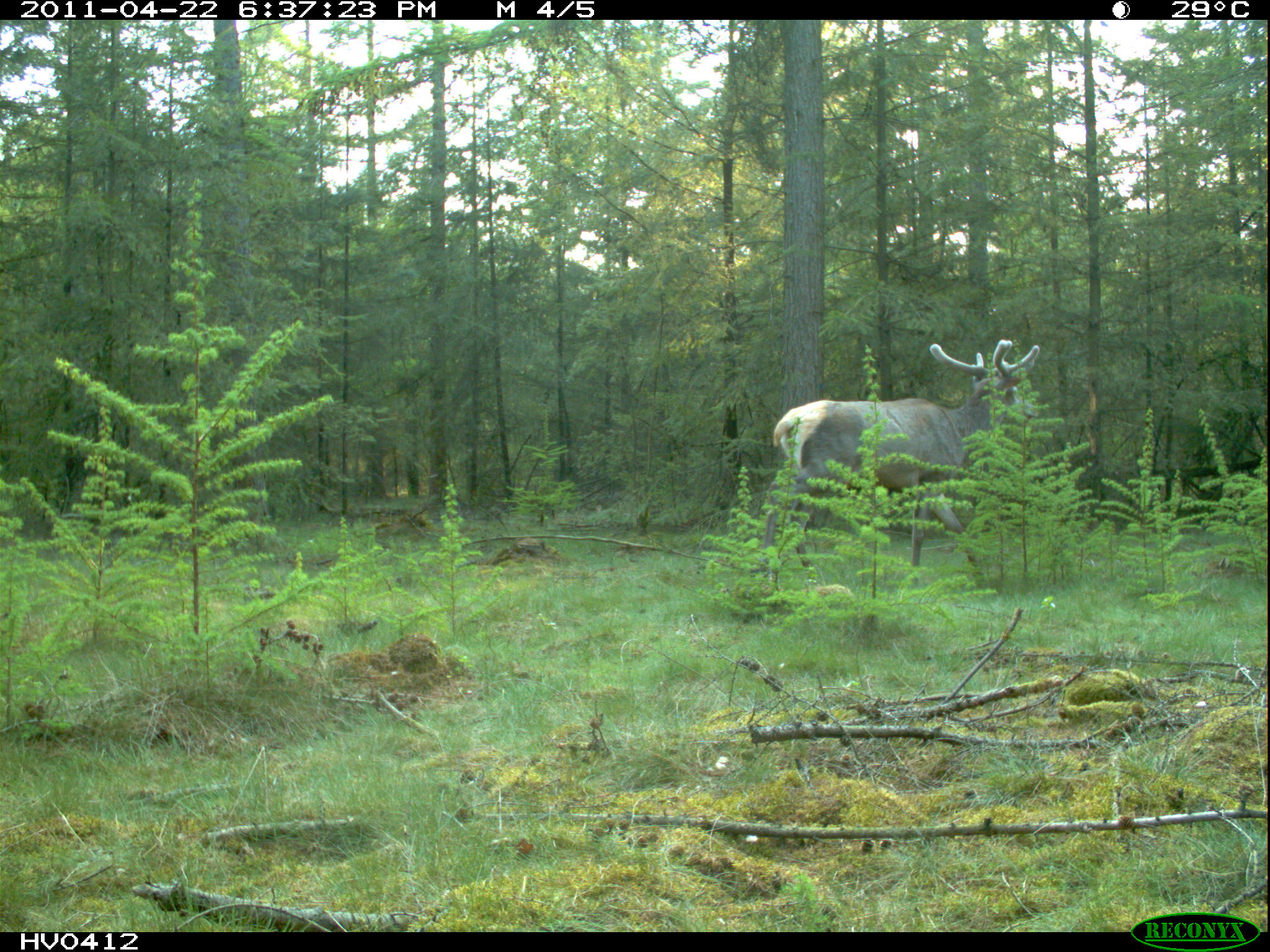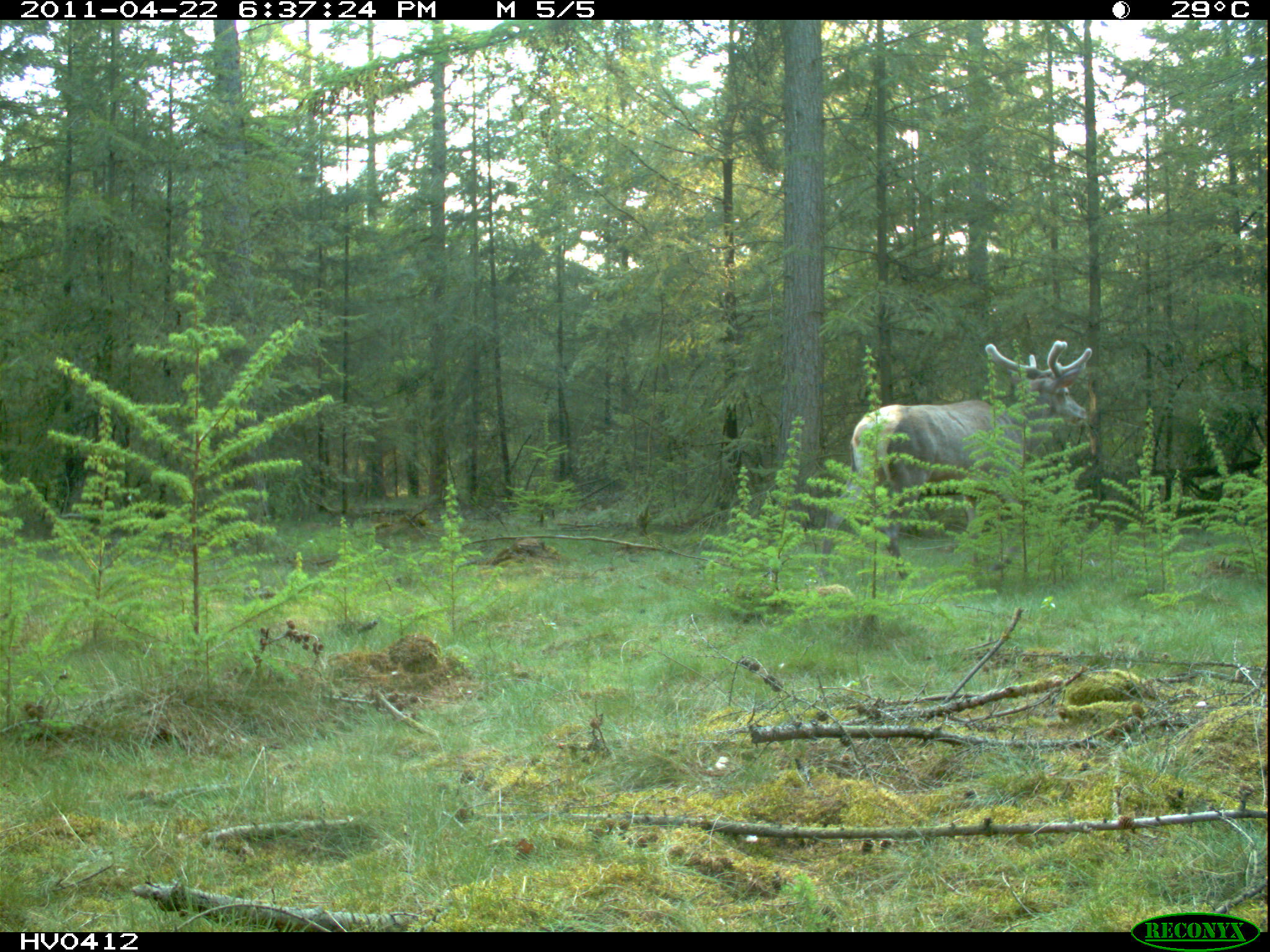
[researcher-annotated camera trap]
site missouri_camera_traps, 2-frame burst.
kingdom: Animalia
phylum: Chordata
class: Mammalia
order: Artiodactyla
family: Cervidae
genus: Cervus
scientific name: Cervus elaphus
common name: red deer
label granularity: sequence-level